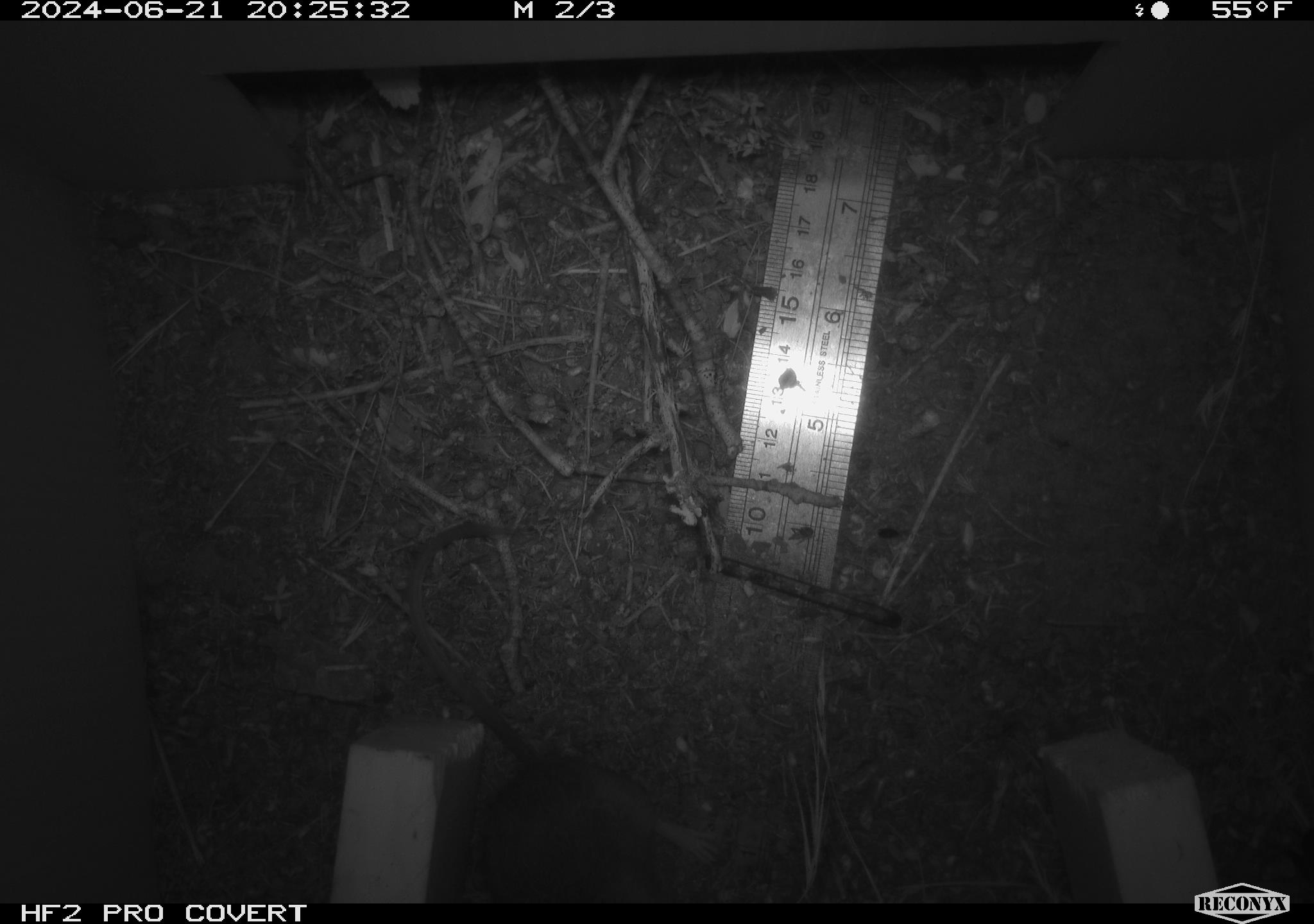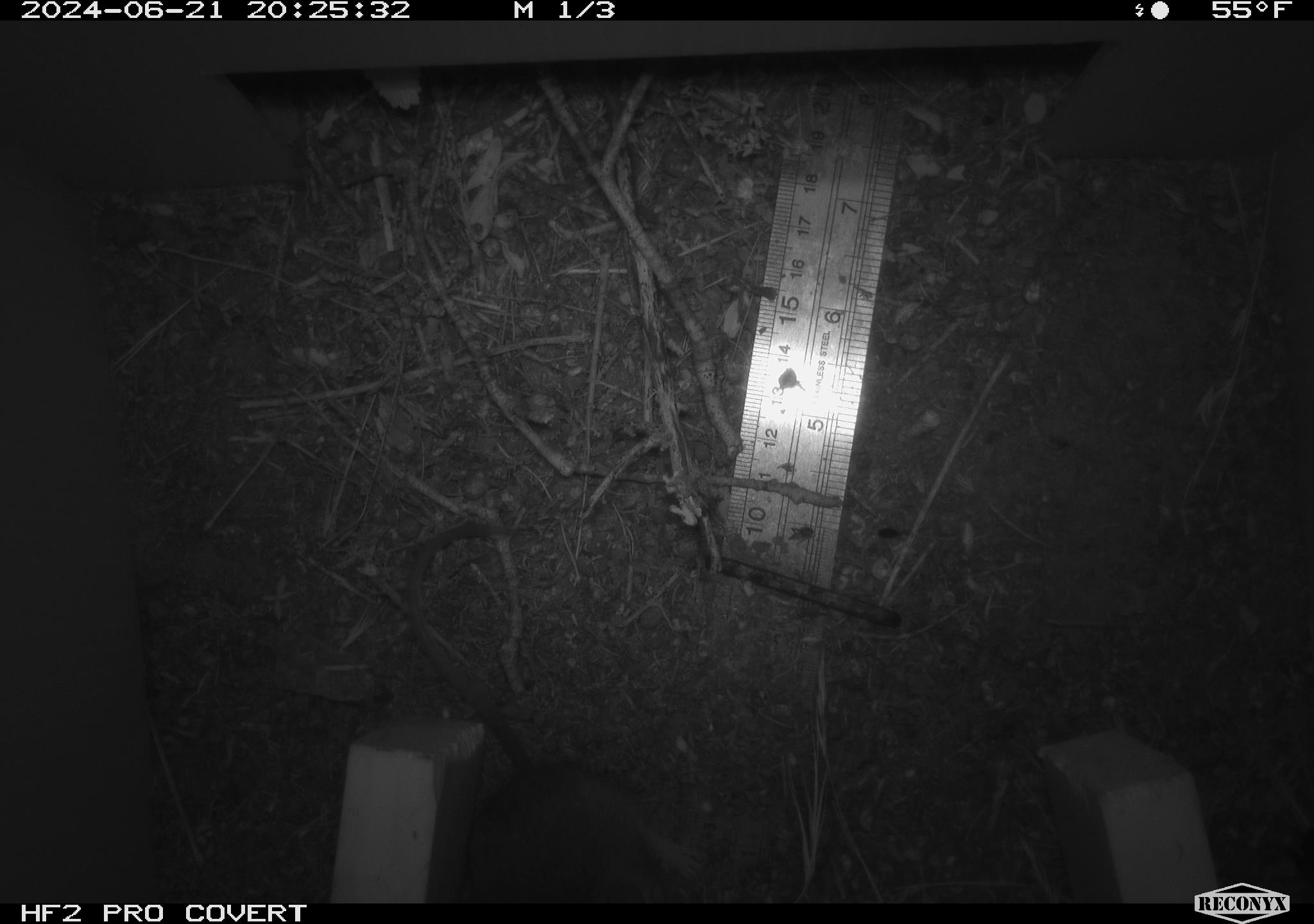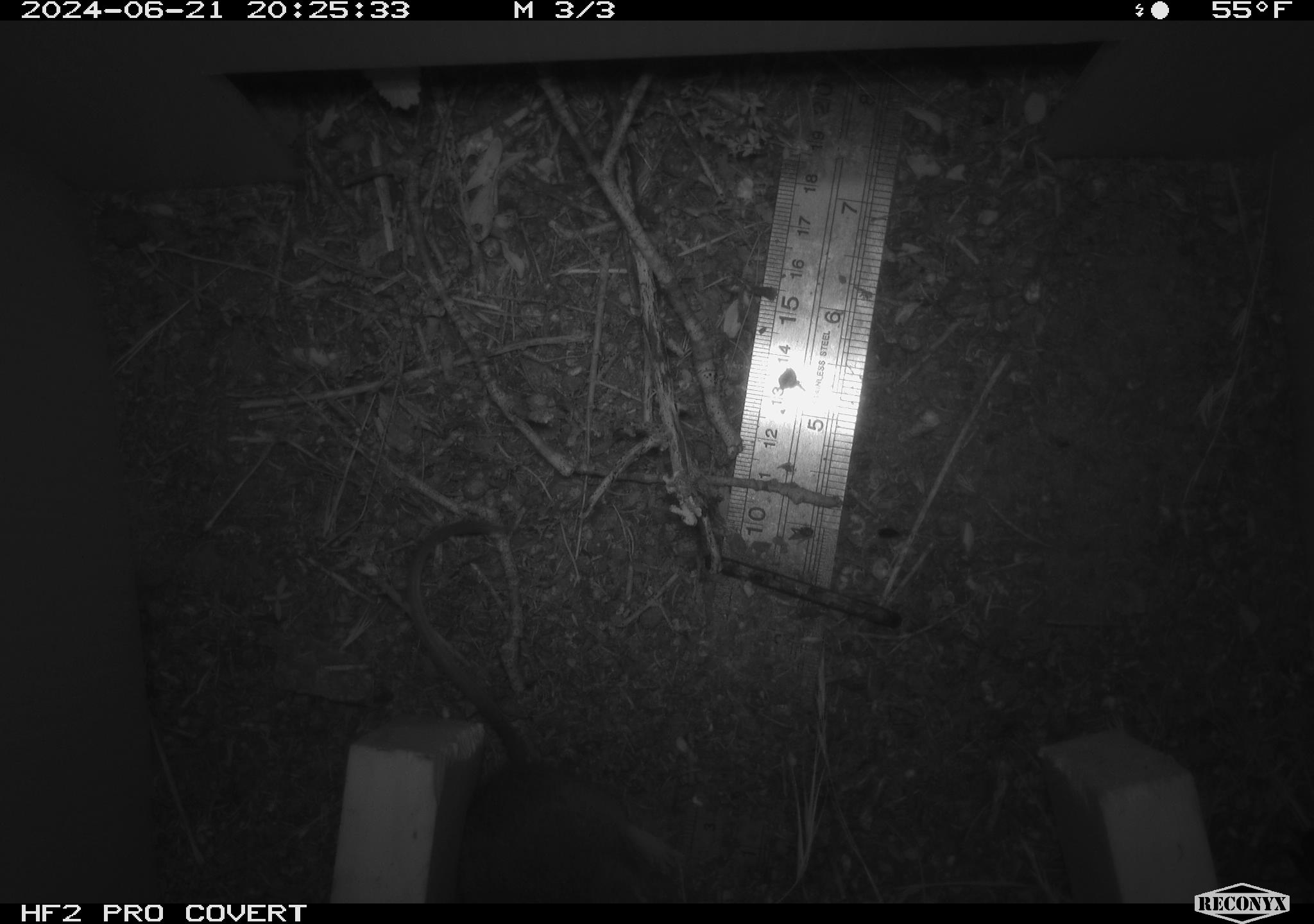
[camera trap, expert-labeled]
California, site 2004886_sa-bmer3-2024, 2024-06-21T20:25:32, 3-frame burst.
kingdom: Animalia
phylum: Chordata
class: Mammalia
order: Rodentia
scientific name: Rodentia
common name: mouse species